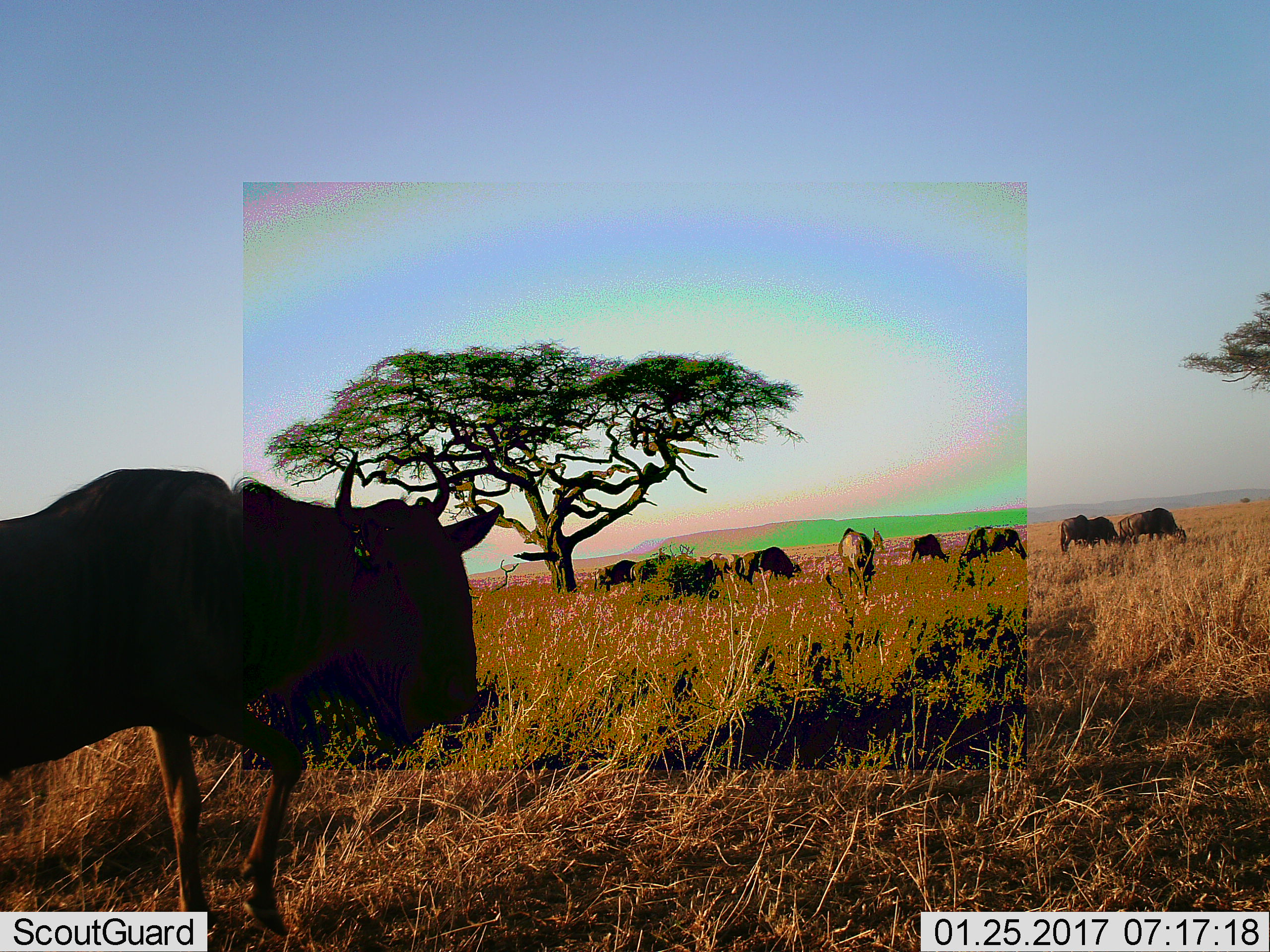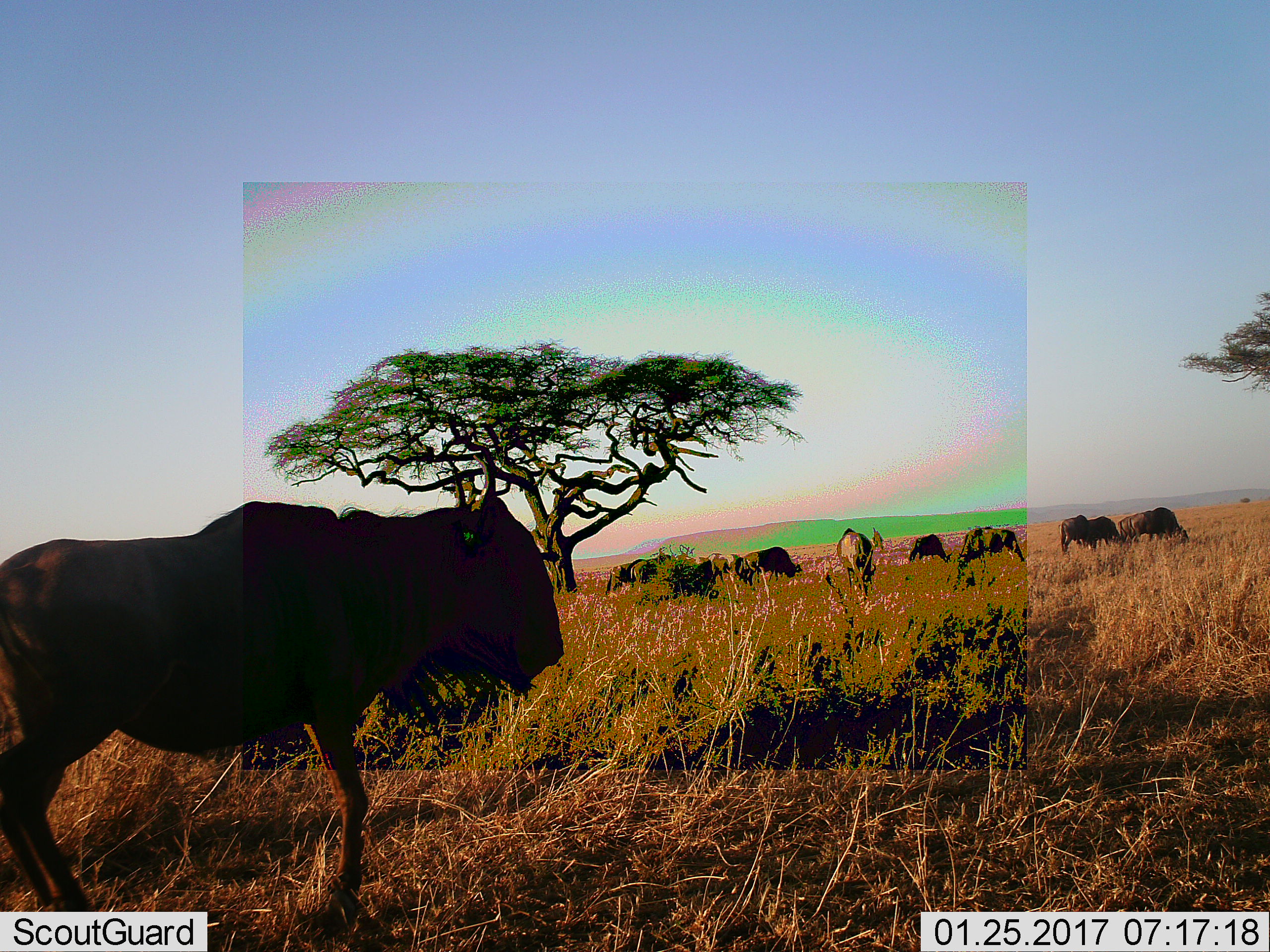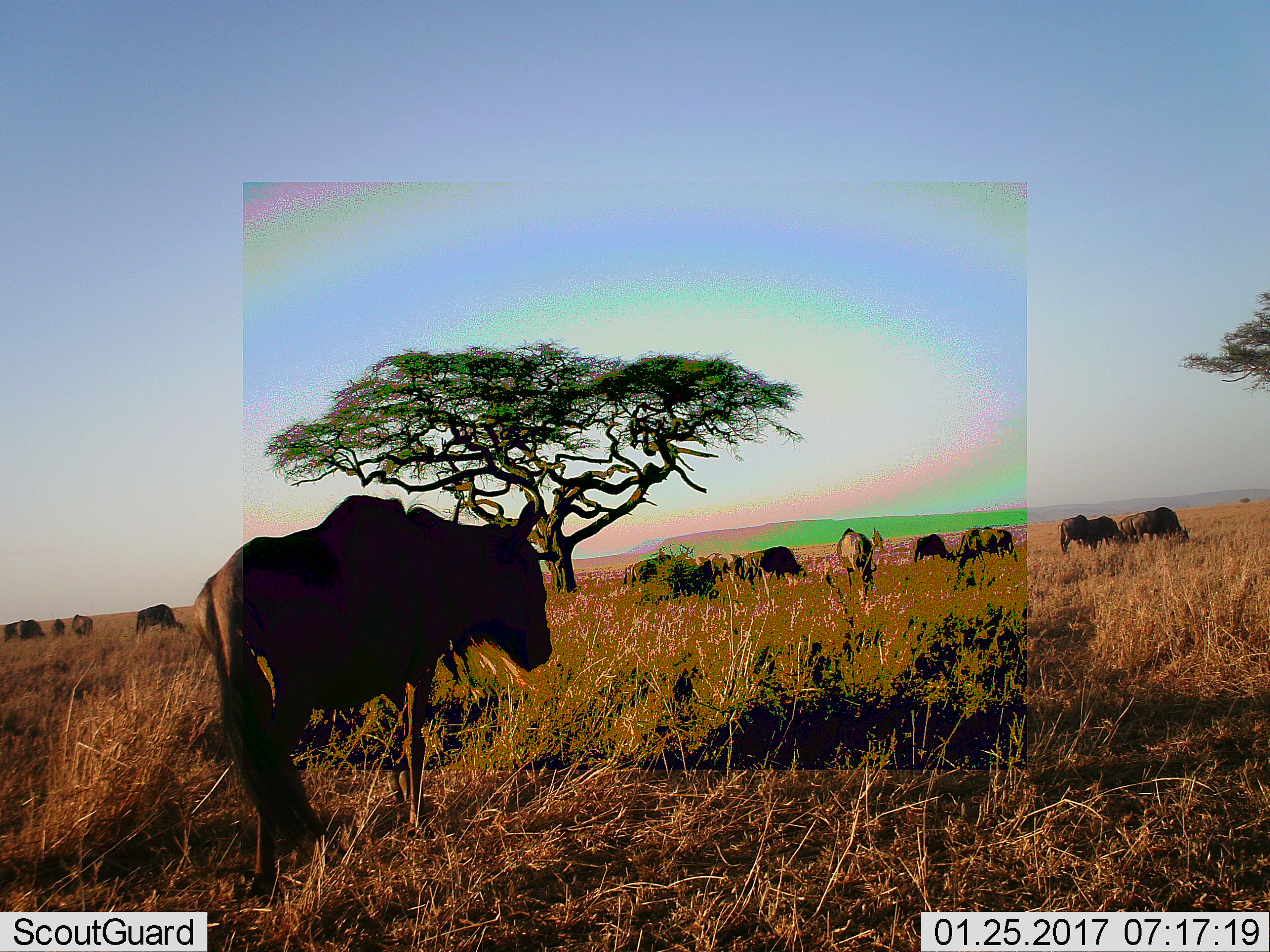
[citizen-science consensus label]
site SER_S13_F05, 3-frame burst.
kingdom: Animalia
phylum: Chordata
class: Mammalia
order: Artiodactyla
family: Bovidae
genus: Connochaetes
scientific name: Connochaetes taurinus taurinus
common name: blue wildebeest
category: wildebeestblue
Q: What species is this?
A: Wildebeestblue (blue wildebeest) (Connochaetes taurinus taurinus).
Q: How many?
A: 11-50.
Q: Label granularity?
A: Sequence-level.